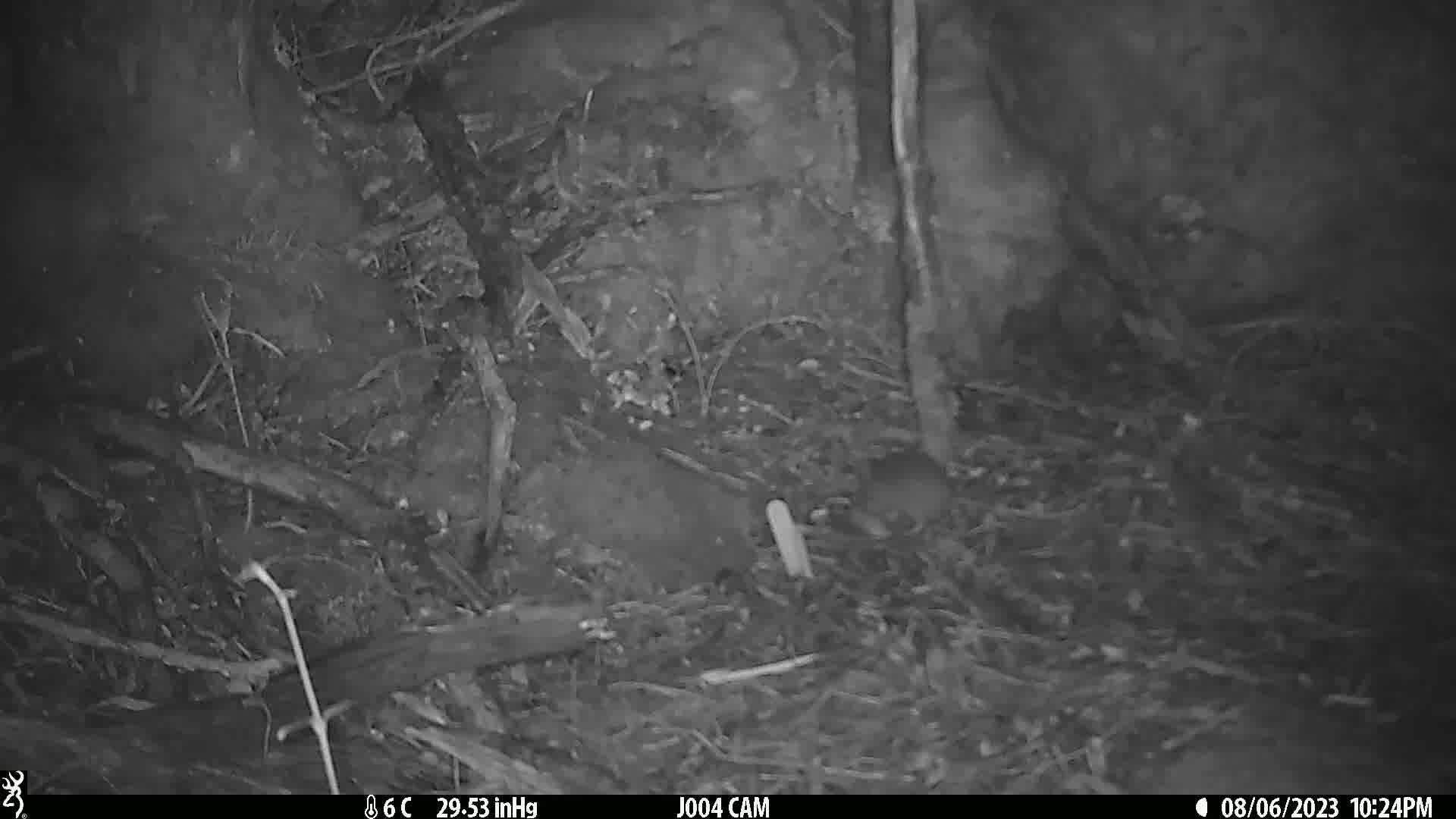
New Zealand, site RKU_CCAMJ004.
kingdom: Animalia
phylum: Chordata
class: Mammalia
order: Rodentia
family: Muridae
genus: Rattus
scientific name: Rattus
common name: rat